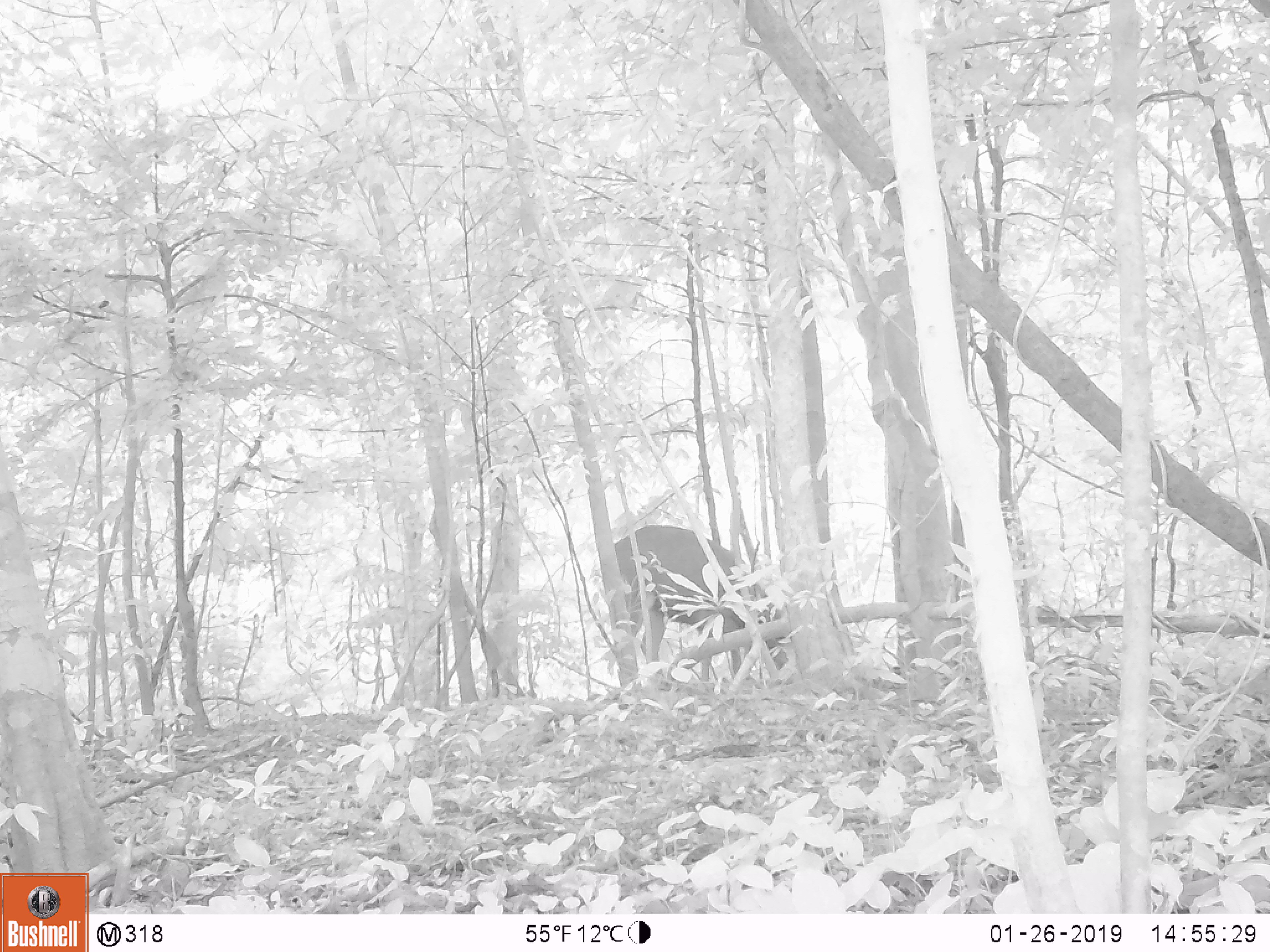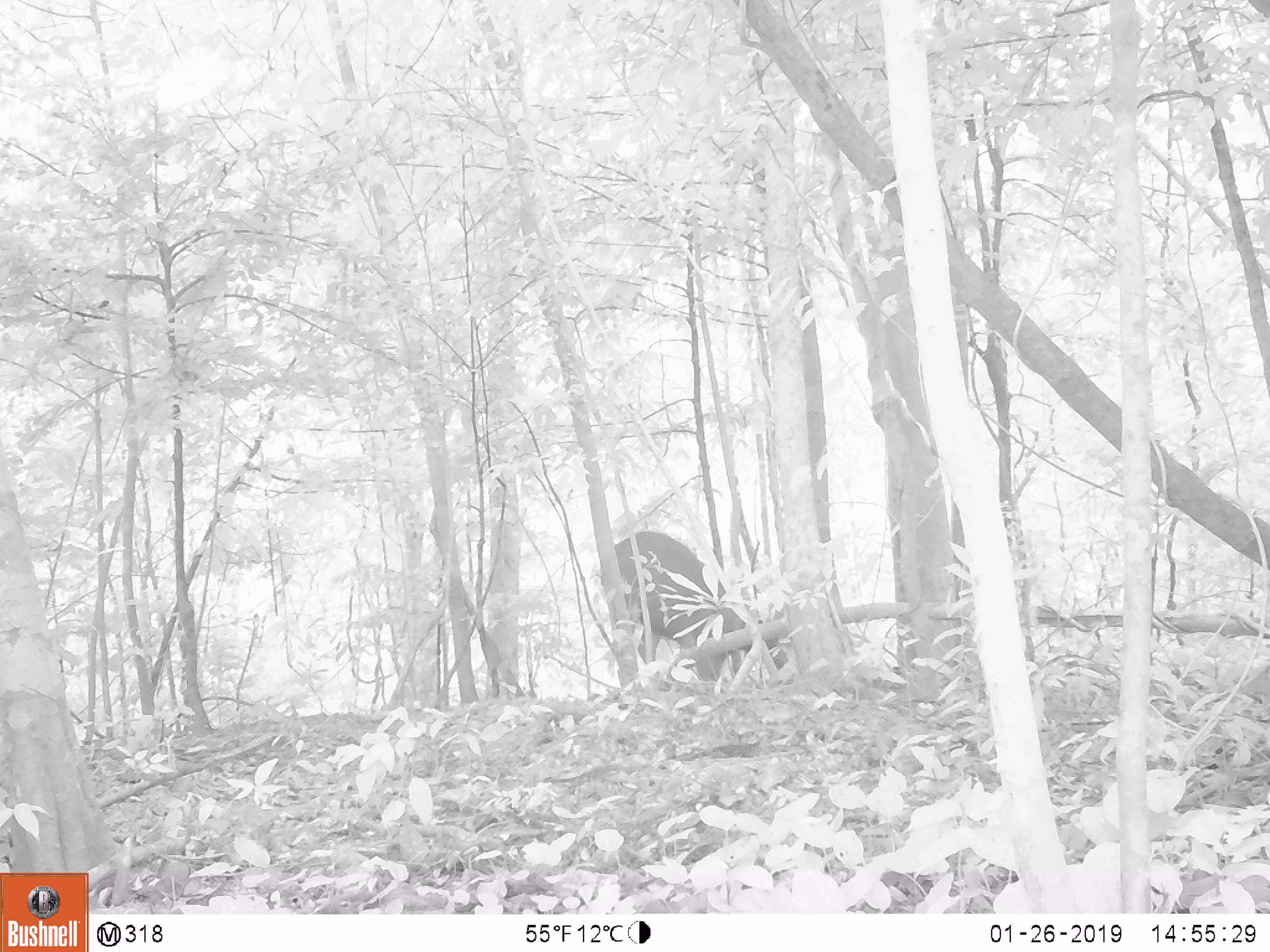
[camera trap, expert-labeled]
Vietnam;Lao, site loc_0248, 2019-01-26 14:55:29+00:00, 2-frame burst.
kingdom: Animalia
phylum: Chordata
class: Mammalia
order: Artiodactyla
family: Cervidae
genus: Rusa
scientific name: Rusa unicolor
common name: sambar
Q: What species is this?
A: Sambar (Rusa unicolor).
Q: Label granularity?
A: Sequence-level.